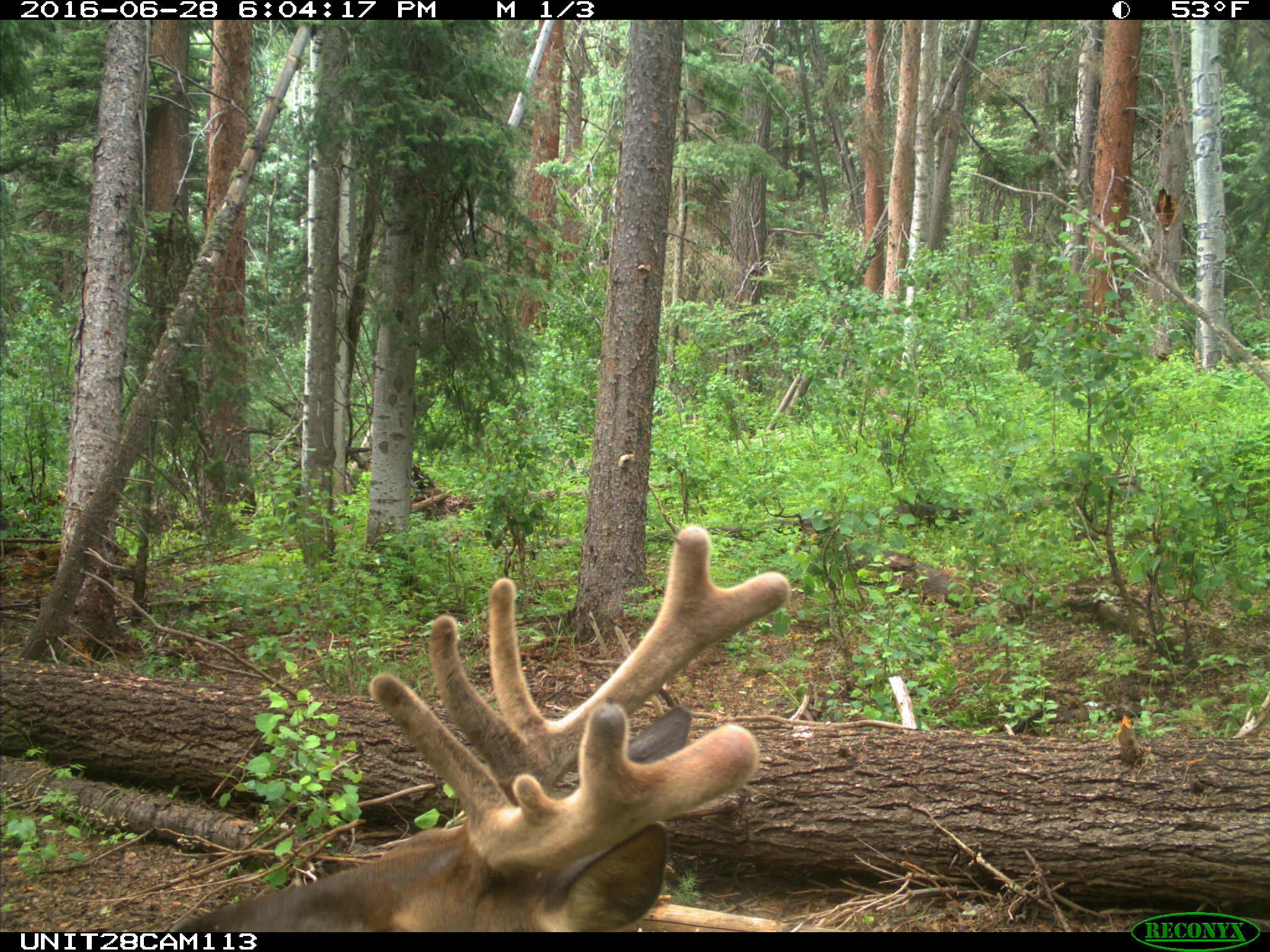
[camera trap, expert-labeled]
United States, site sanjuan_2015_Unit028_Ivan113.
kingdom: Animalia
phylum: Chordata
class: Mammalia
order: Artiodactyla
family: Cervidae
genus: Cervus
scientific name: Cervus elaphus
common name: red deer